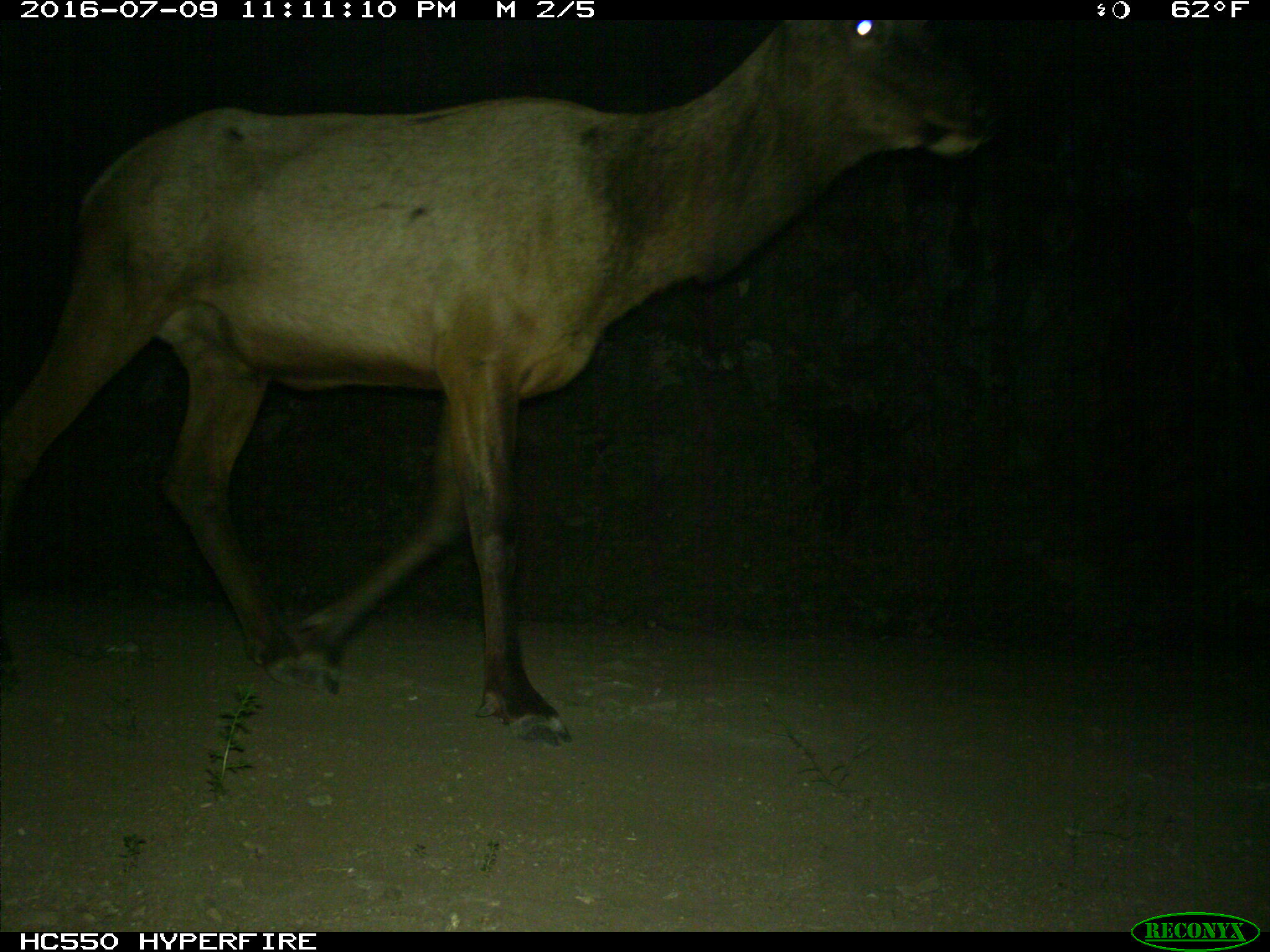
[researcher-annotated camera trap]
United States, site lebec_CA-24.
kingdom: Animalia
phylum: Chordata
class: Mammalia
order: Artiodactyla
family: Cervidae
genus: Cervus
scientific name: Cervus canadensis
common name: elk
Cervus canadensis (elk).